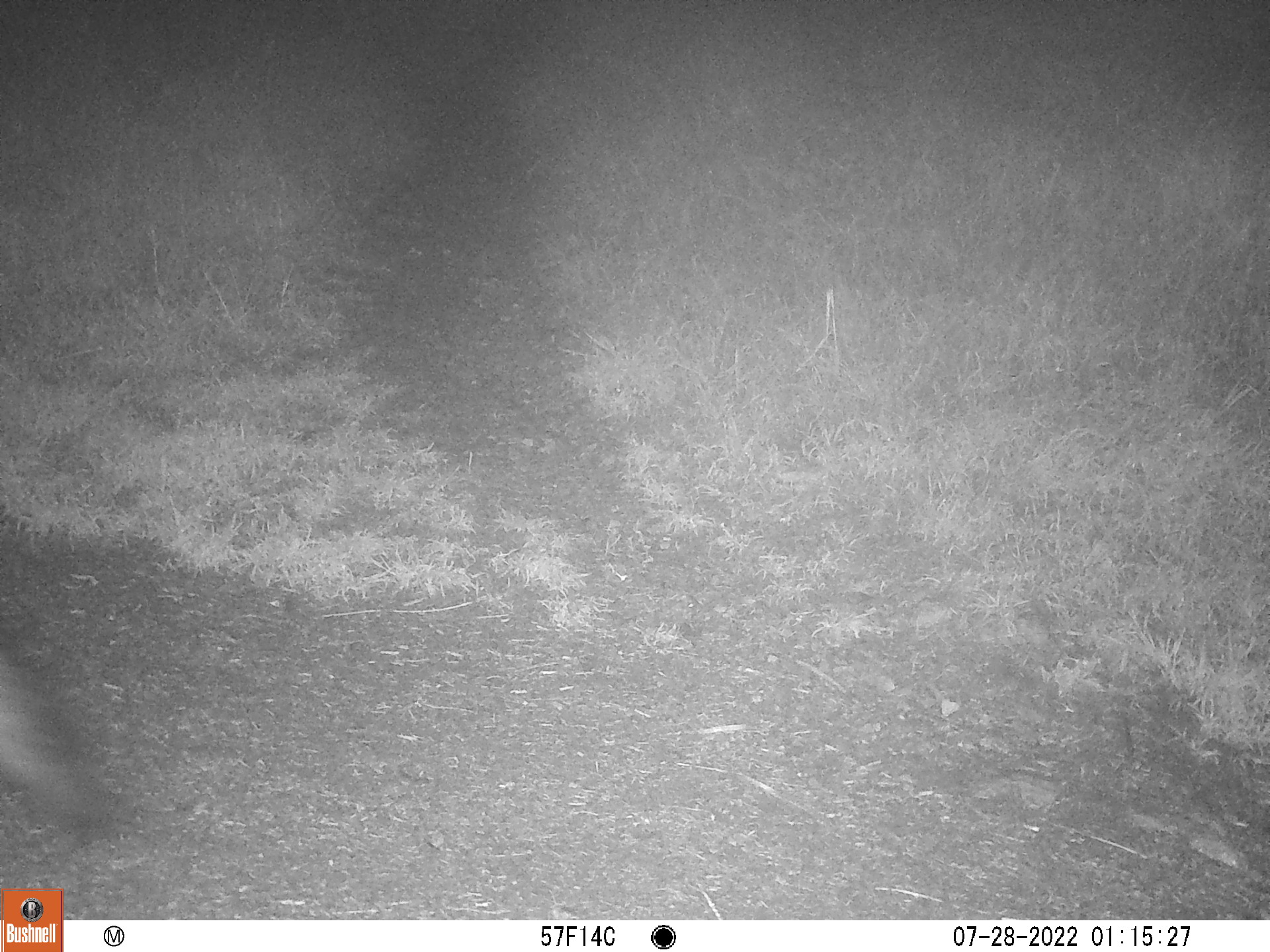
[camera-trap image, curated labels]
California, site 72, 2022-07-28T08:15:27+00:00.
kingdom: Animalia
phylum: Chordata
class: Mammalia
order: Carnivora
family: Canidae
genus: Urocyon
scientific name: Urocyon cinereoargenteus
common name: gray fox